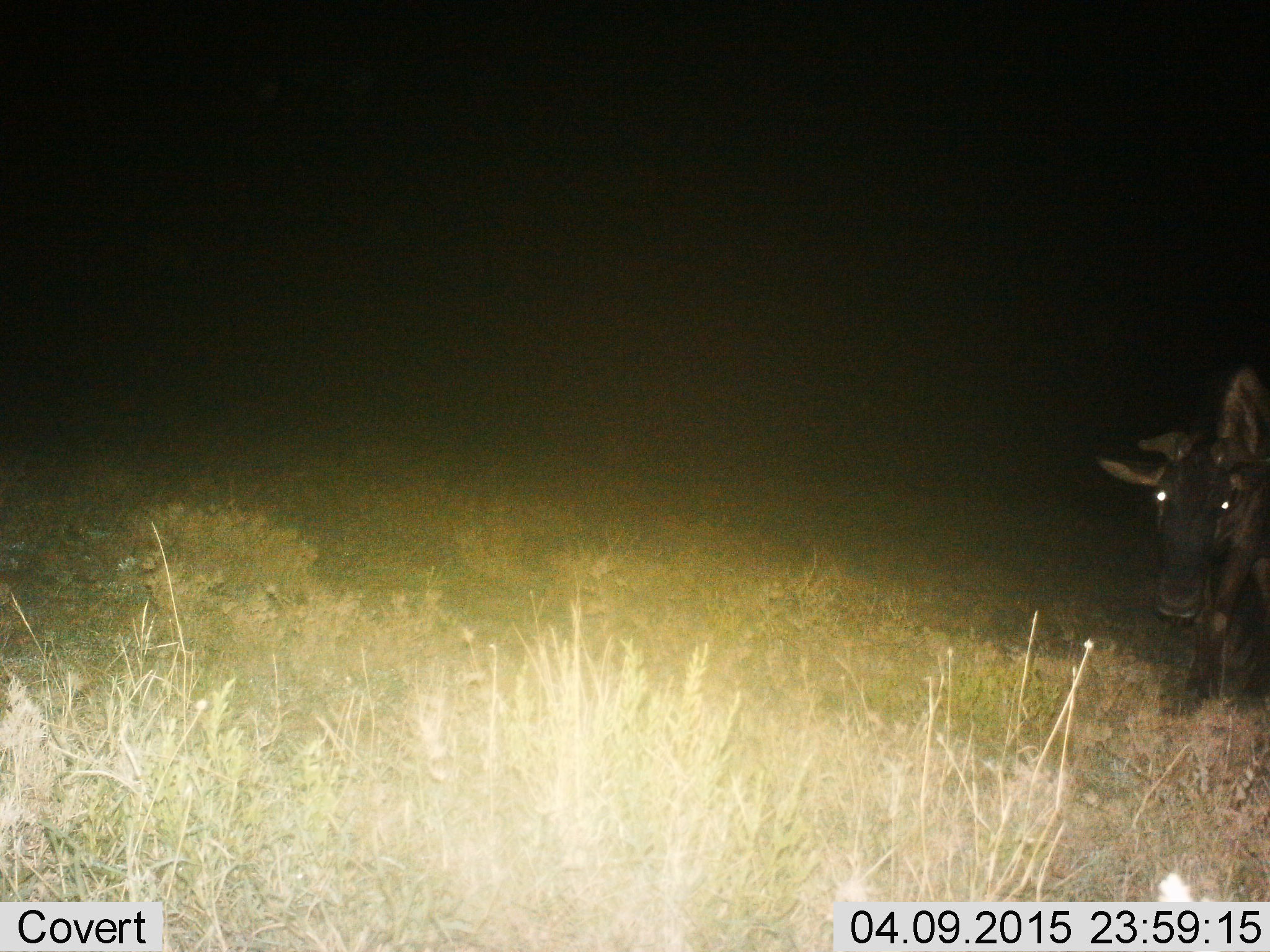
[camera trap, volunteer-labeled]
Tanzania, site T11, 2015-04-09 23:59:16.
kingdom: Animalia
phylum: Chordata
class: Mammalia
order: Artiodactyla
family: Bovidae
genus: Connochaetes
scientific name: Connochaetes taurinus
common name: blue wildebeest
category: wildebeest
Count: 1.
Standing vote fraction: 30%.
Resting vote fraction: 0%.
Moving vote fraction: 70%.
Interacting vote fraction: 0%.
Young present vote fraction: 0%.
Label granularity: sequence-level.